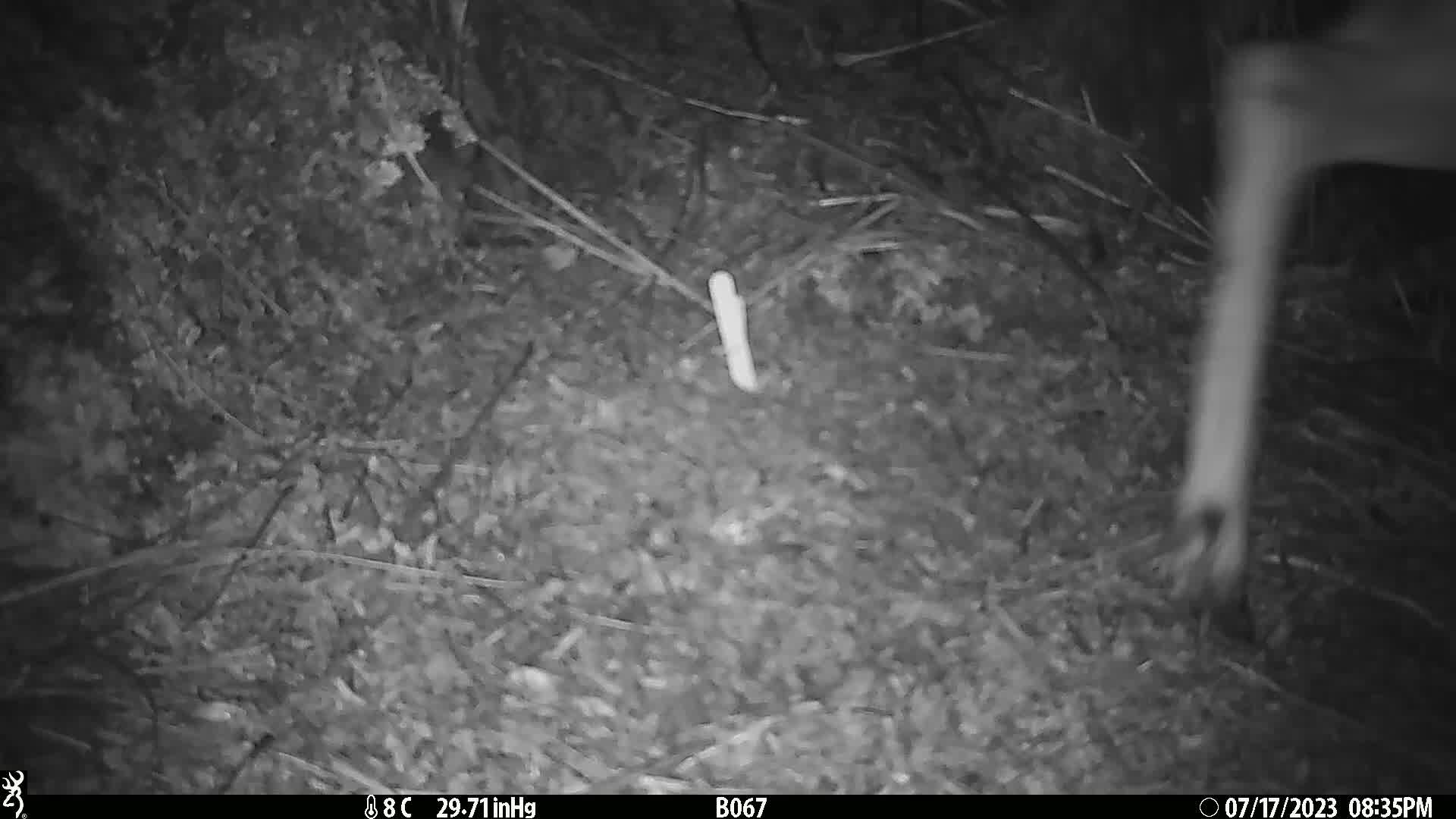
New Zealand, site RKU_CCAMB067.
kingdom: Animalia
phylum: Chordata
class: Mammalia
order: Artiodactyla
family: Cervidae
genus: Odocoileus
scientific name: Odocoileus virginianus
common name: white-tailed deer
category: white tailed deer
White tailed deer (white-tailed deer) (Odocoileus virginianus).